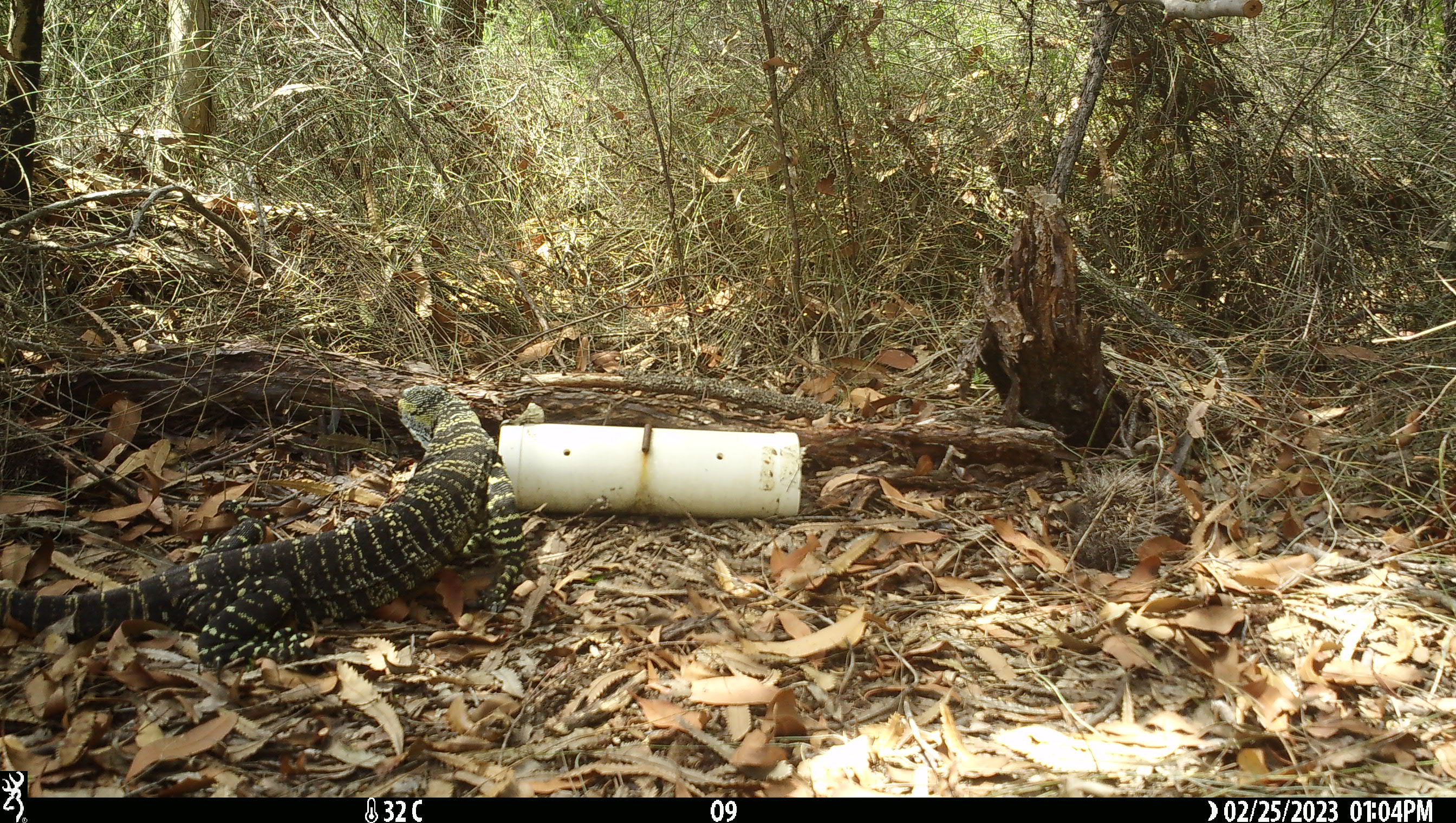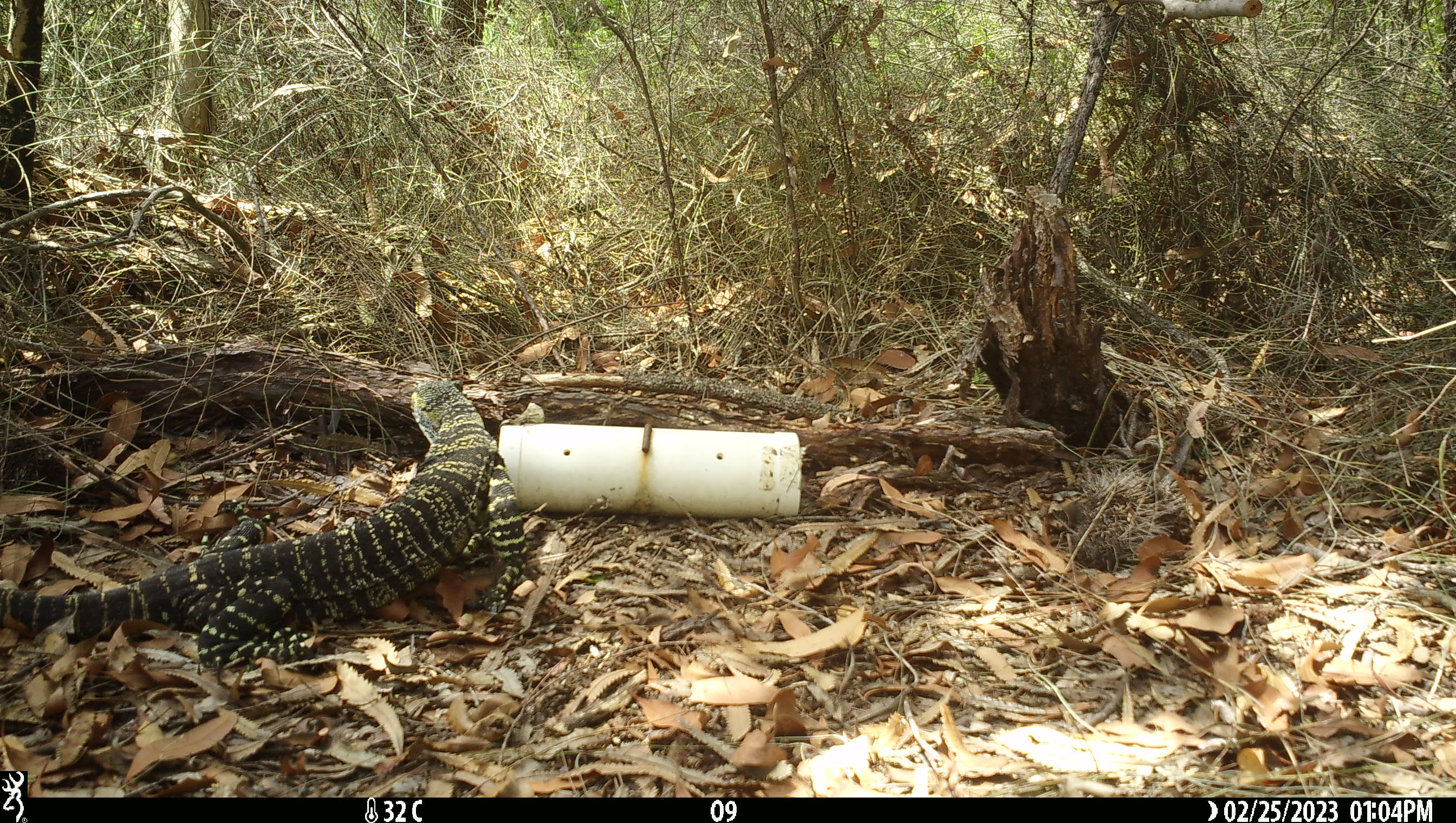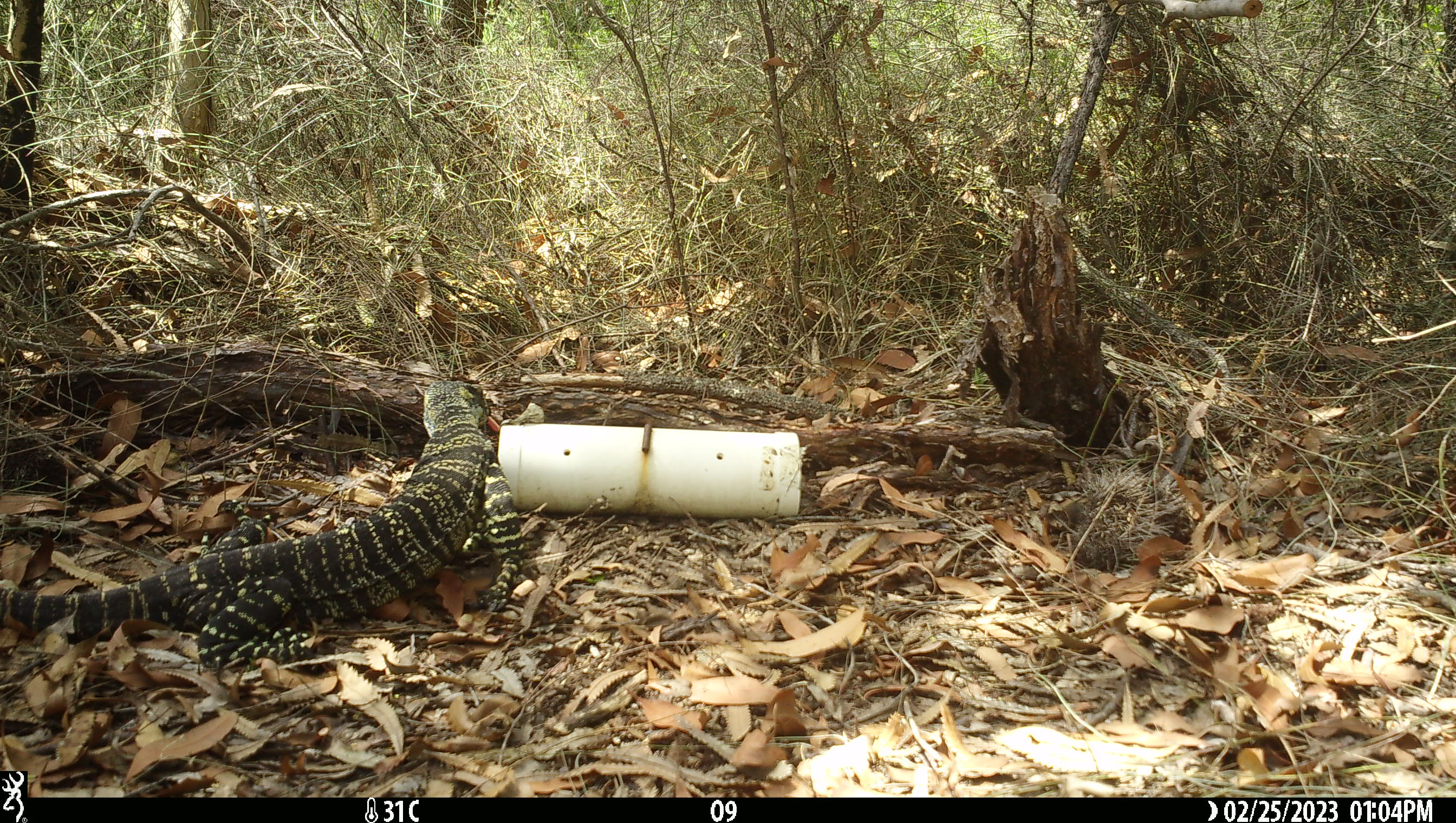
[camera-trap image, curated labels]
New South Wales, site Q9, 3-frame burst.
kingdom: Animalia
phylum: Chordata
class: Reptilia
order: Squamata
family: Varanidae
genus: Varanus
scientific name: Varanus varius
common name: lace monitor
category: goanna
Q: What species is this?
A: Goanna (lace monitor) (Varanus varius).